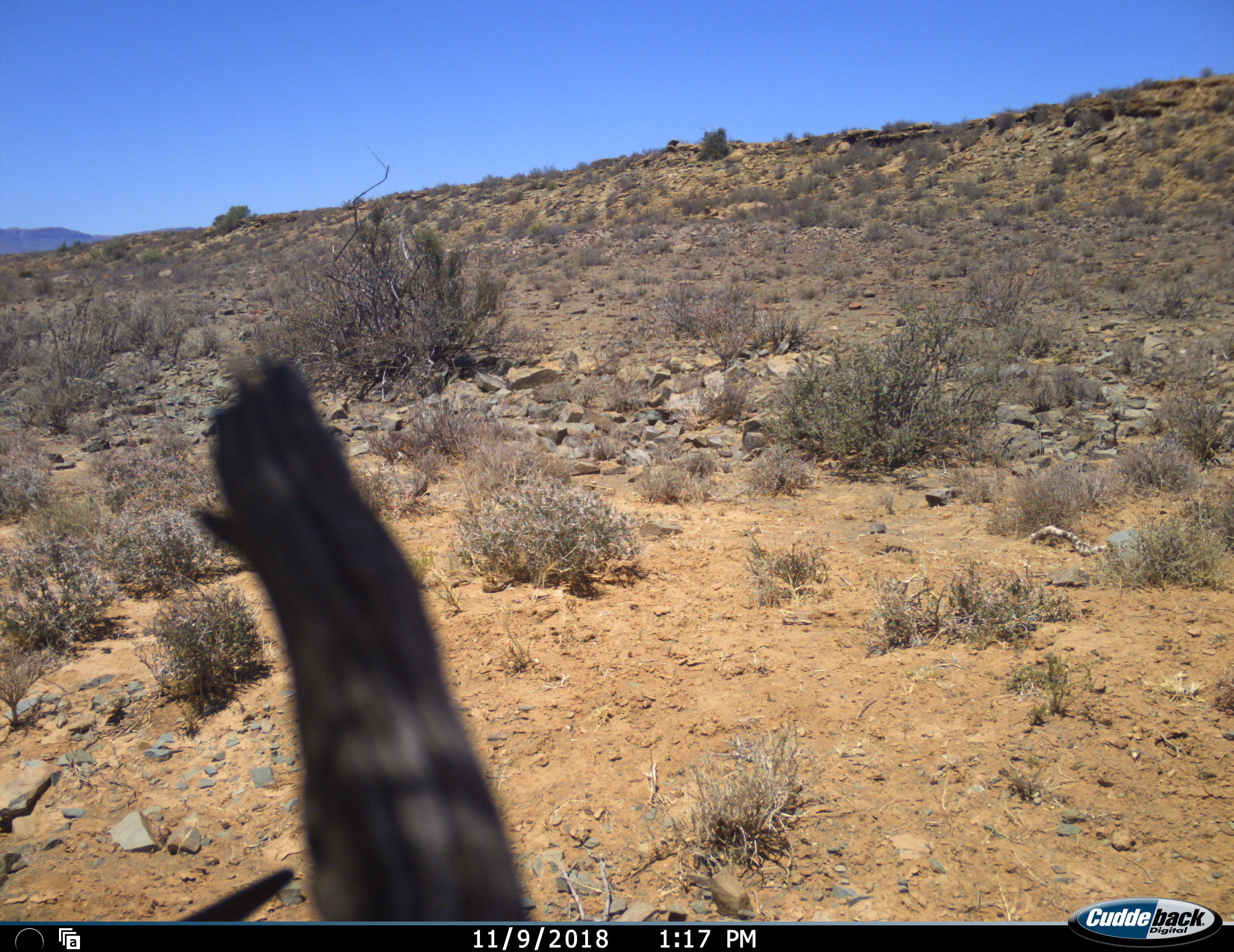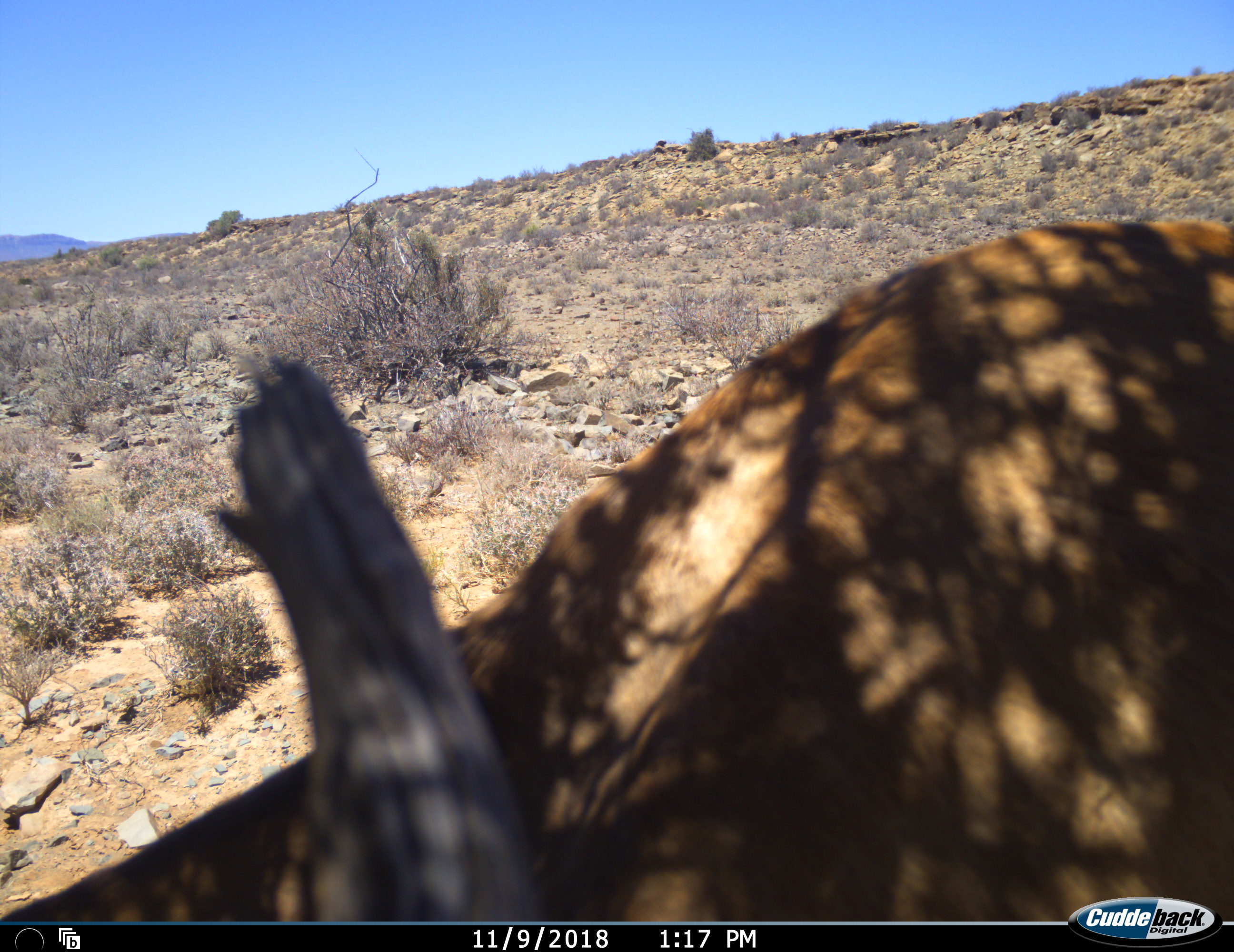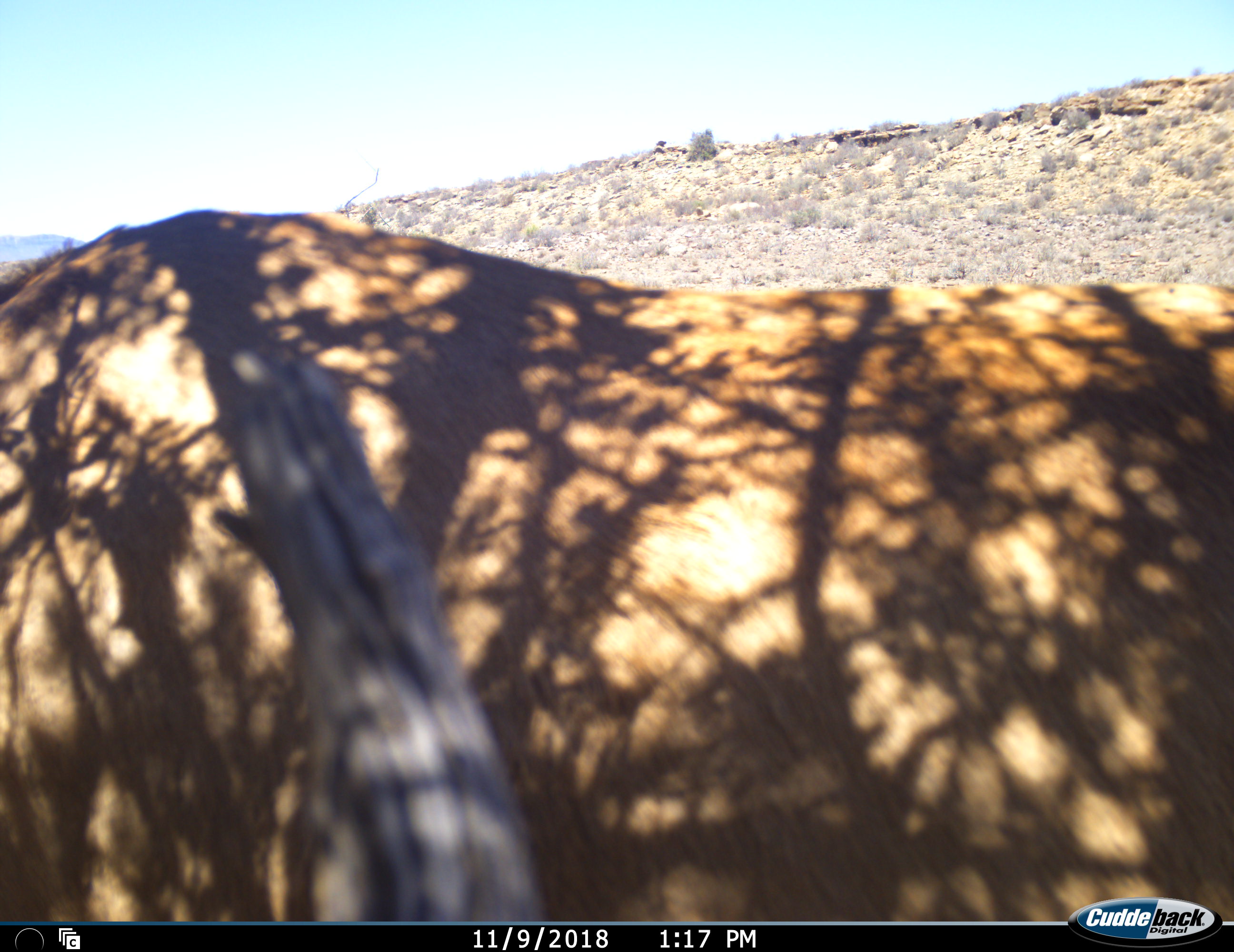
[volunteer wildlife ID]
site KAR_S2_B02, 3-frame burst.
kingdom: Animalia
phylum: Chordata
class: Mammalia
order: Artiodactyla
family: Bovidae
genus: Alcelaphus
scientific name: Alcelaphus buselaphus caama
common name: red hartebeest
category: hartebeestred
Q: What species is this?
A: Hartebeestred (red hartebeest) (Alcelaphus buselaphus caama).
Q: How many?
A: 1.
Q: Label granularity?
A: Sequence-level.